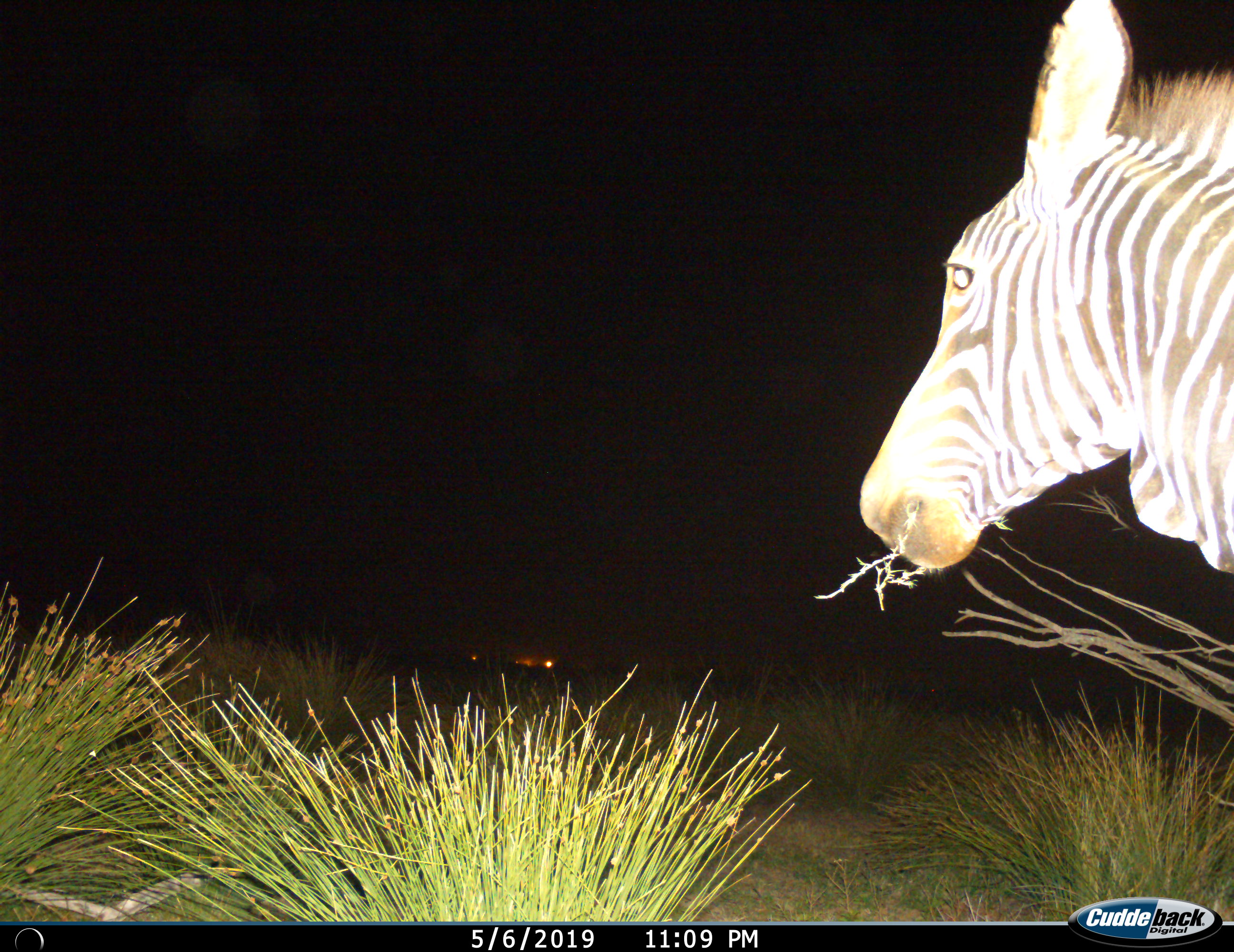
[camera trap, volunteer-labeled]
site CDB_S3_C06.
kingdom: Animalia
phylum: Chordata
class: Mammalia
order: Perissodactyla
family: Equidae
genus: Equus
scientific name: Equus zebra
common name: mountain zebra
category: zebramountain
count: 1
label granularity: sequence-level